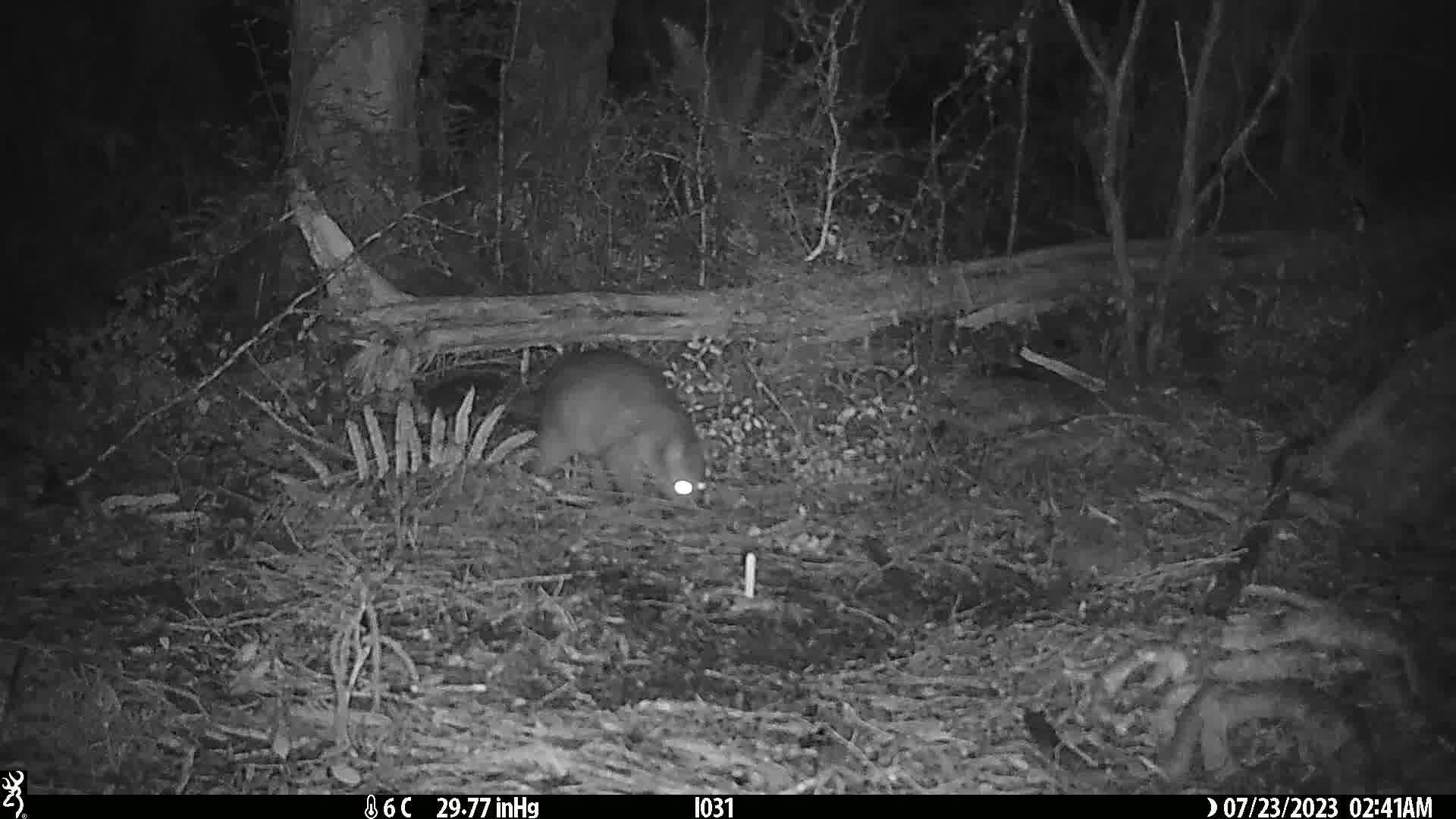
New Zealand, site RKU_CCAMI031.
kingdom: Animalia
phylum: Chordata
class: Mammalia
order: Diprotodontia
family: Phalangeridae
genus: Trichosurus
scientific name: Trichosurus vulpecula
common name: common brushtail possum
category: possum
Possum (common brushtail possum) (Trichosurus vulpecula).